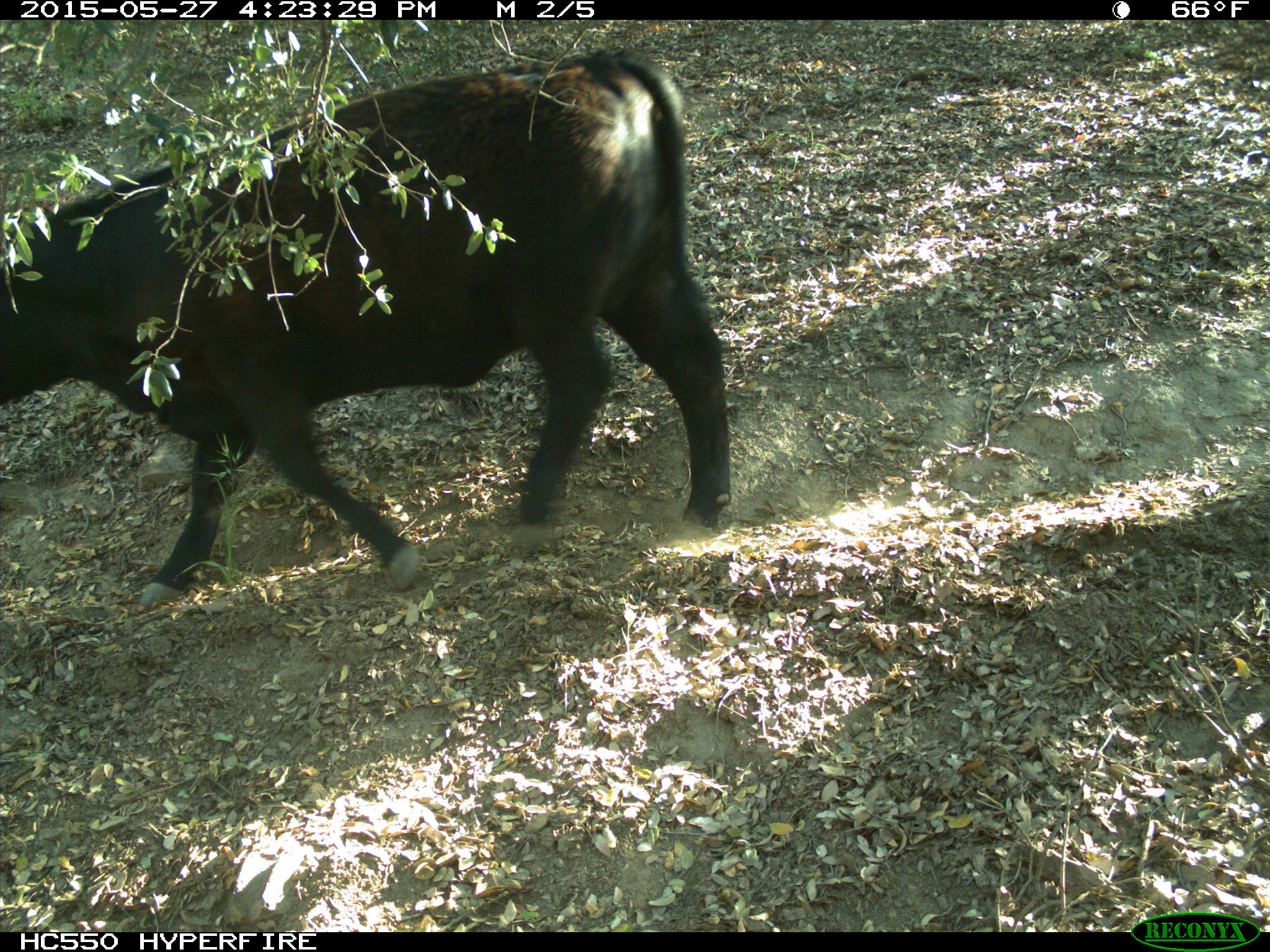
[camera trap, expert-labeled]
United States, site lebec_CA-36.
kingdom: Animalia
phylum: Chordata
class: Mammalia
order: Artiodactyla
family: Bovidae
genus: Bos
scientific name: Bos taurus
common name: domestic cow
Bos taurus (domestic cow).